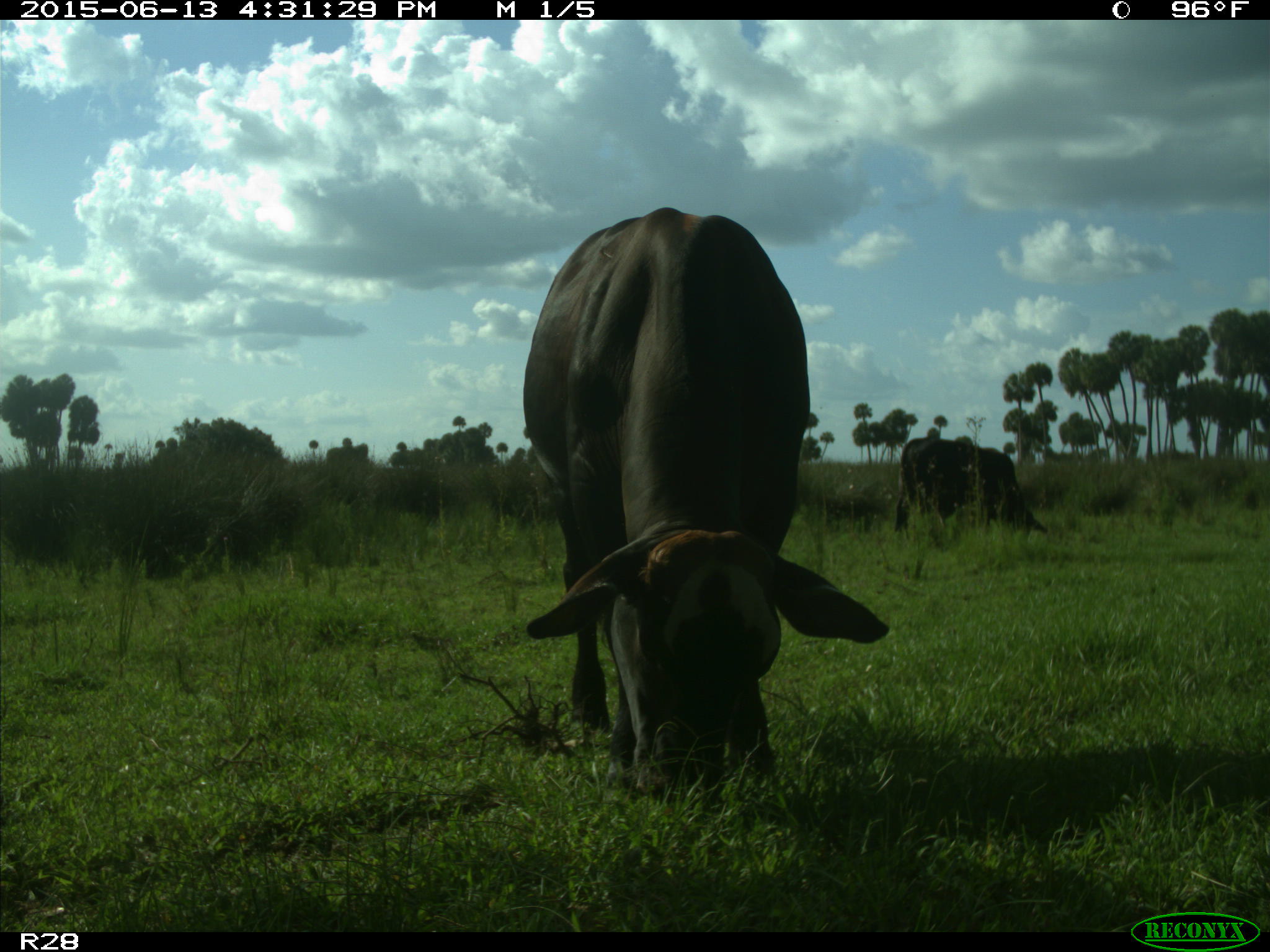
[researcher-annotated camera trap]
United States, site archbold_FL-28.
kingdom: Animalia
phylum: Chordata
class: Mammalia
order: Artiodactyla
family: Bovidae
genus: Bos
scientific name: Bos taurus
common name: domestic cow